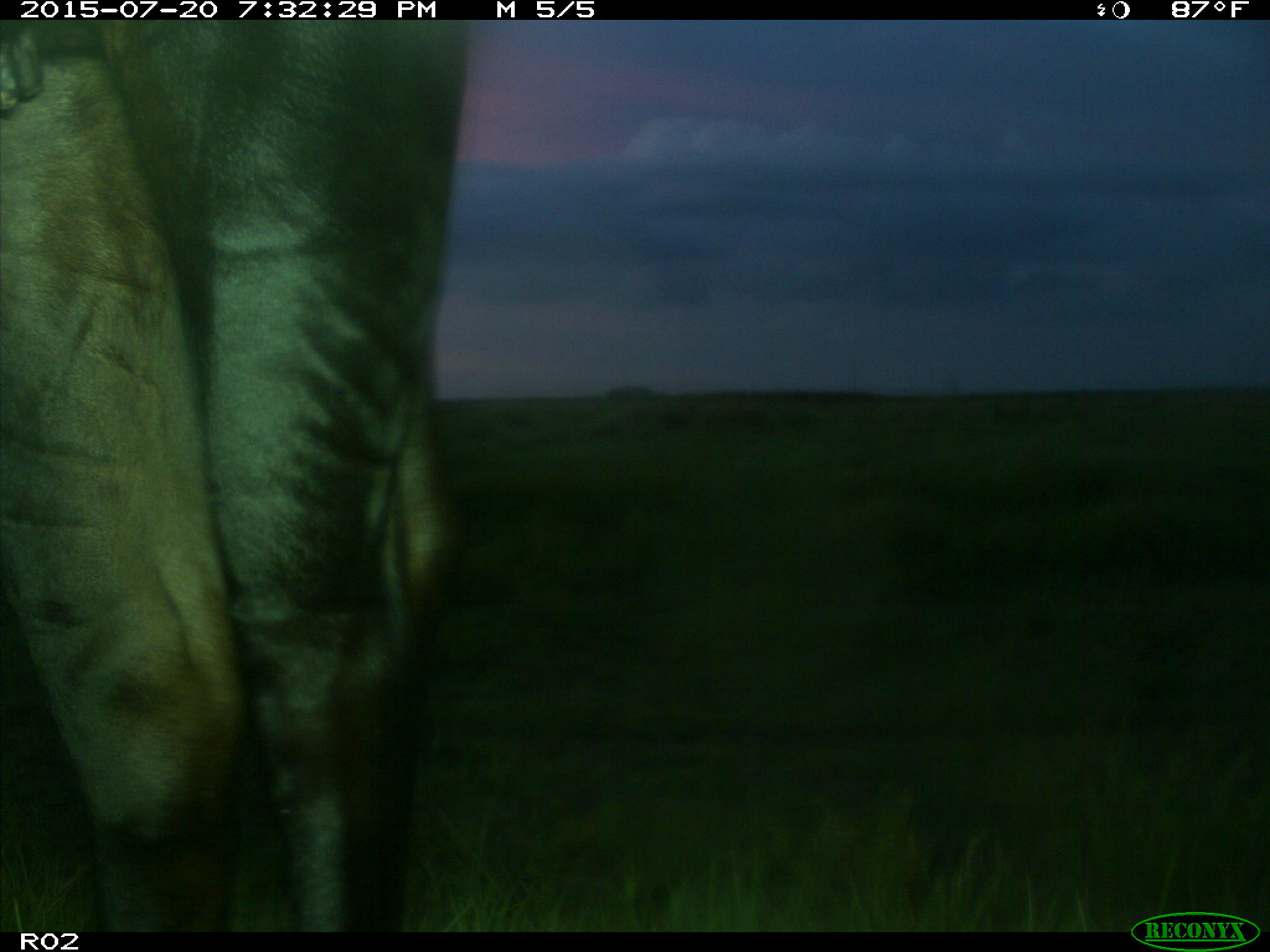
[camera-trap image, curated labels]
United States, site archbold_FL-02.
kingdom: Animalia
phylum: Chordata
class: Mammalia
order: Artiodactyla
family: Bovidae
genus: Bos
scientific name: Bos taurus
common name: domestic cow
Bos taurus (domestic cow).